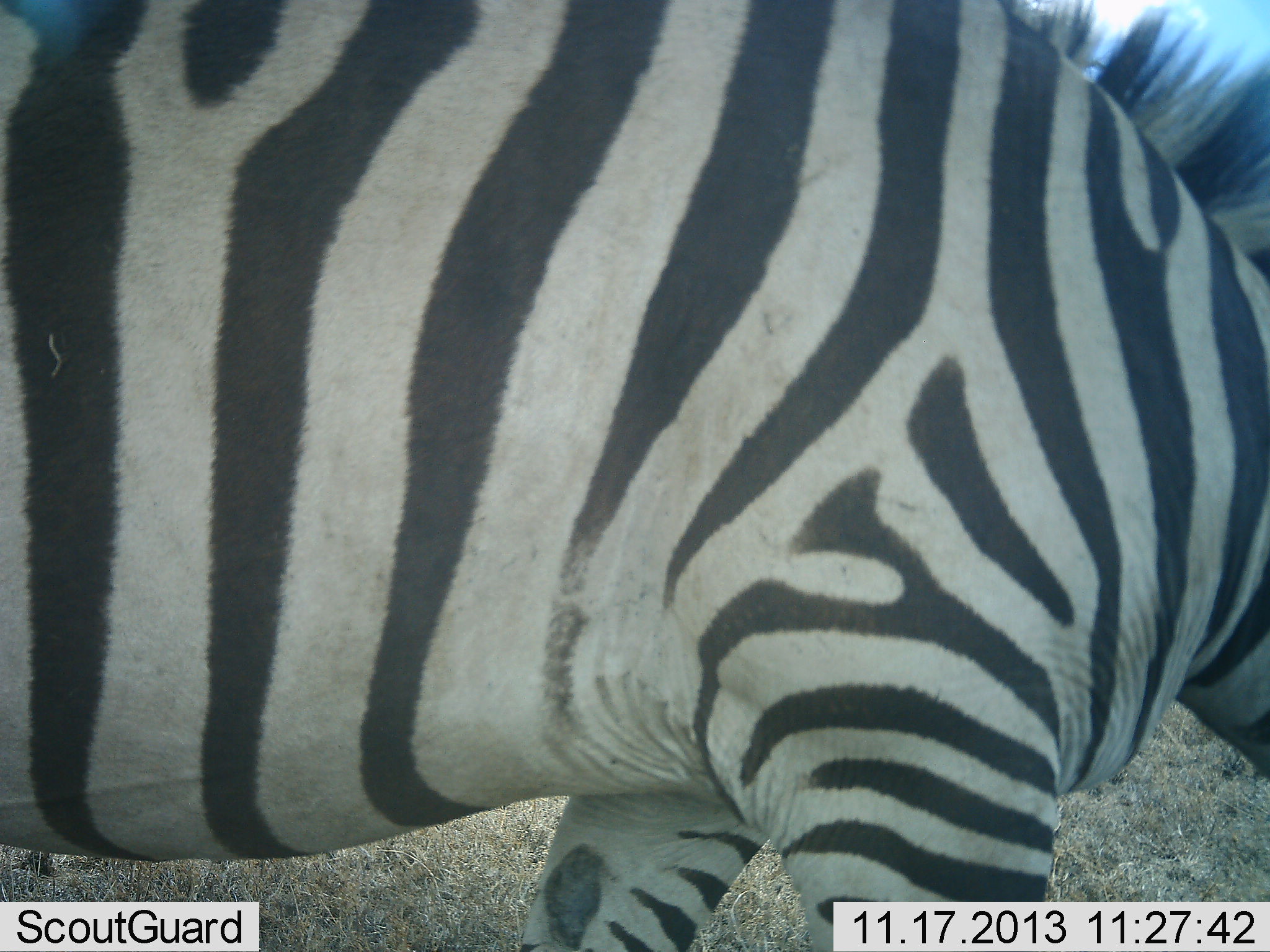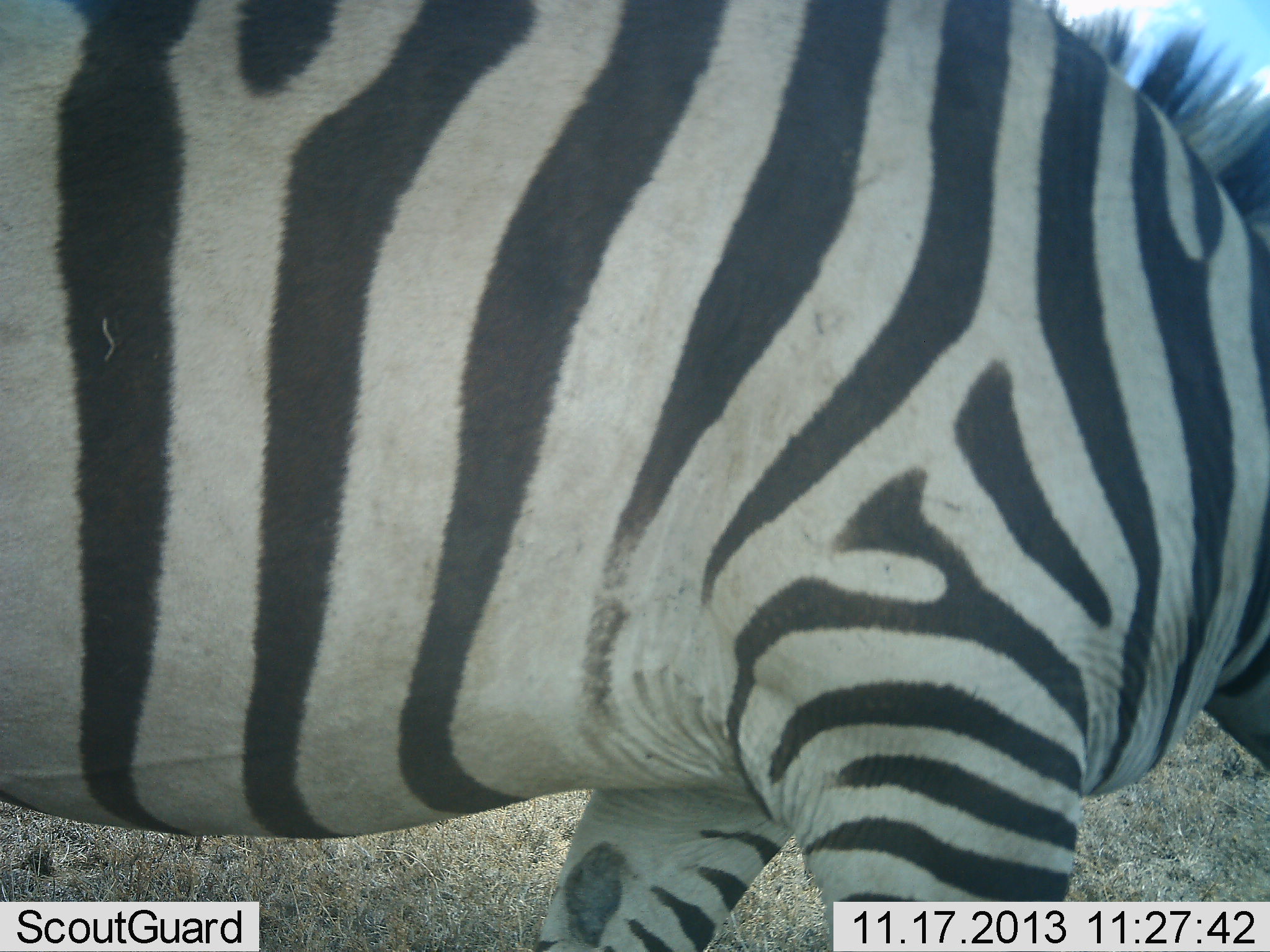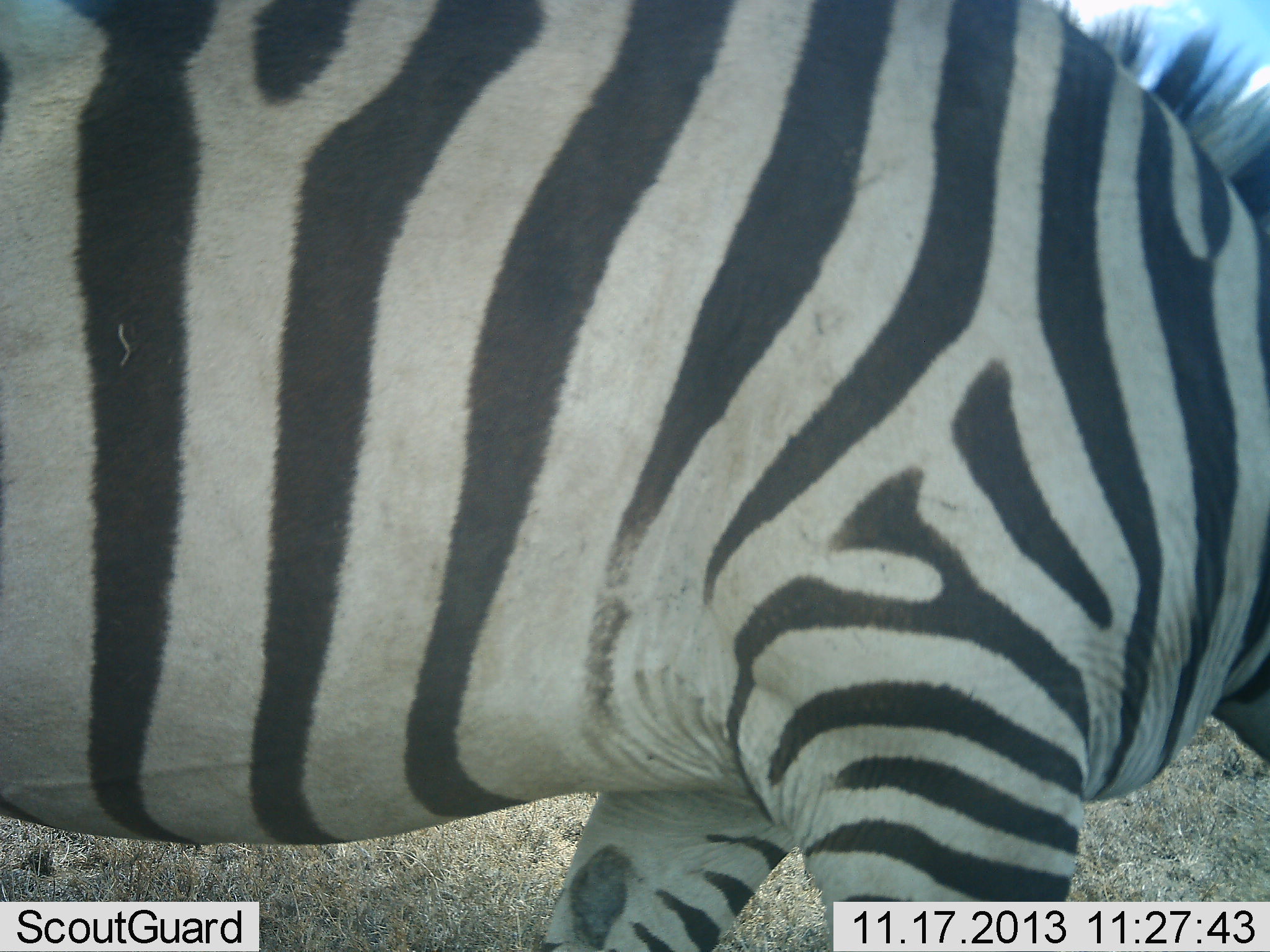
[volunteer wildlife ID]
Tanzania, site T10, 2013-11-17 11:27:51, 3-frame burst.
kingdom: Animalia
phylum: Chordata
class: Mammalia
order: Perissodactyla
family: Equidae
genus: Equus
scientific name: Equus quagga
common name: plains zebra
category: zebra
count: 1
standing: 60%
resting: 0%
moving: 30%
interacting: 0%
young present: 0%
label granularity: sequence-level